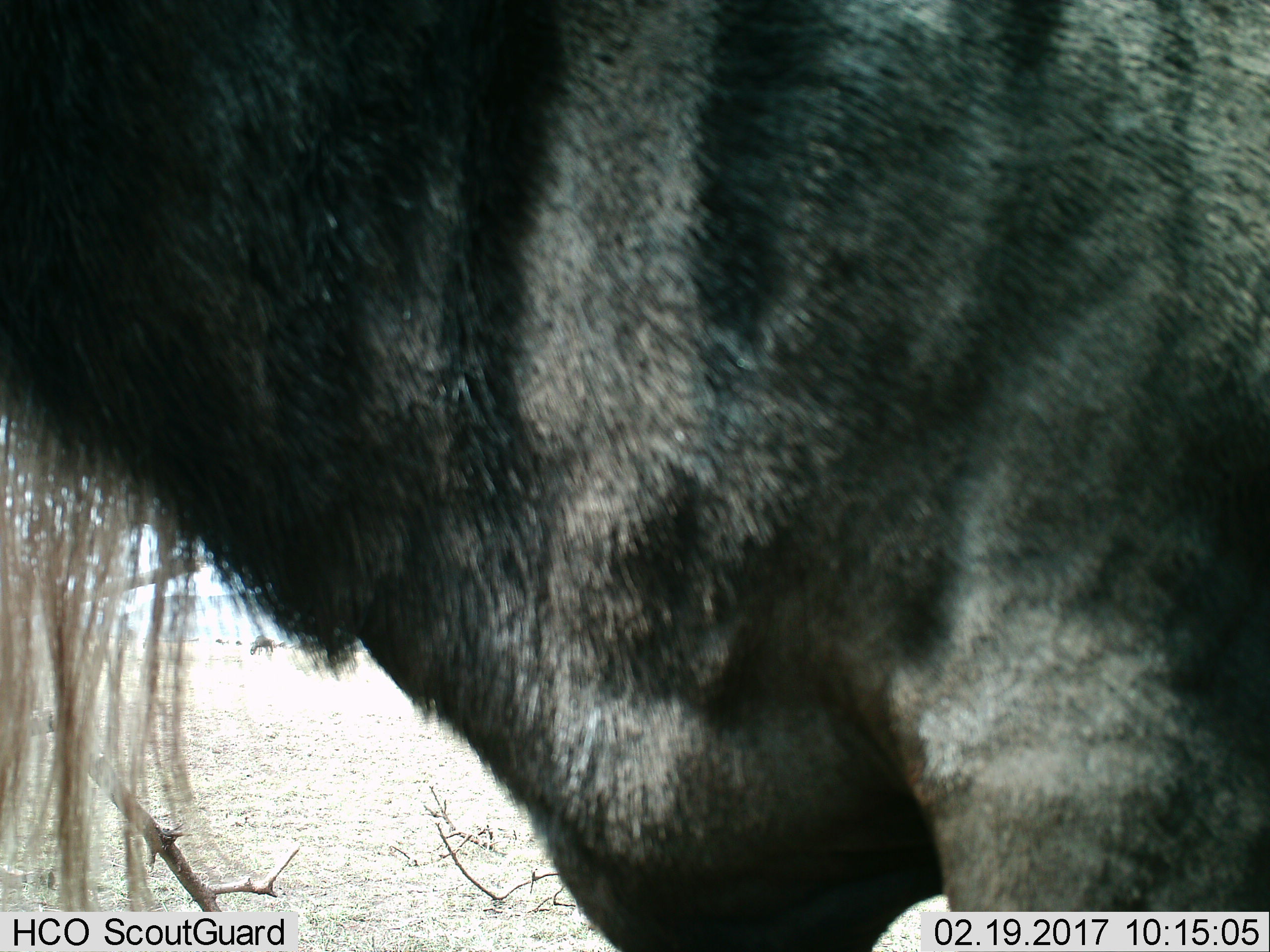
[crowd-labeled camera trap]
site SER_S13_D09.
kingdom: Animalia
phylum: Chordata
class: Mammalia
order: Artiodactyla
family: Bovidae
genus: Connochaetes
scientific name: Connochaetes taurinus taurinus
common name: blue wildebeest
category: wildebeestblue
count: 1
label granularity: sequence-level